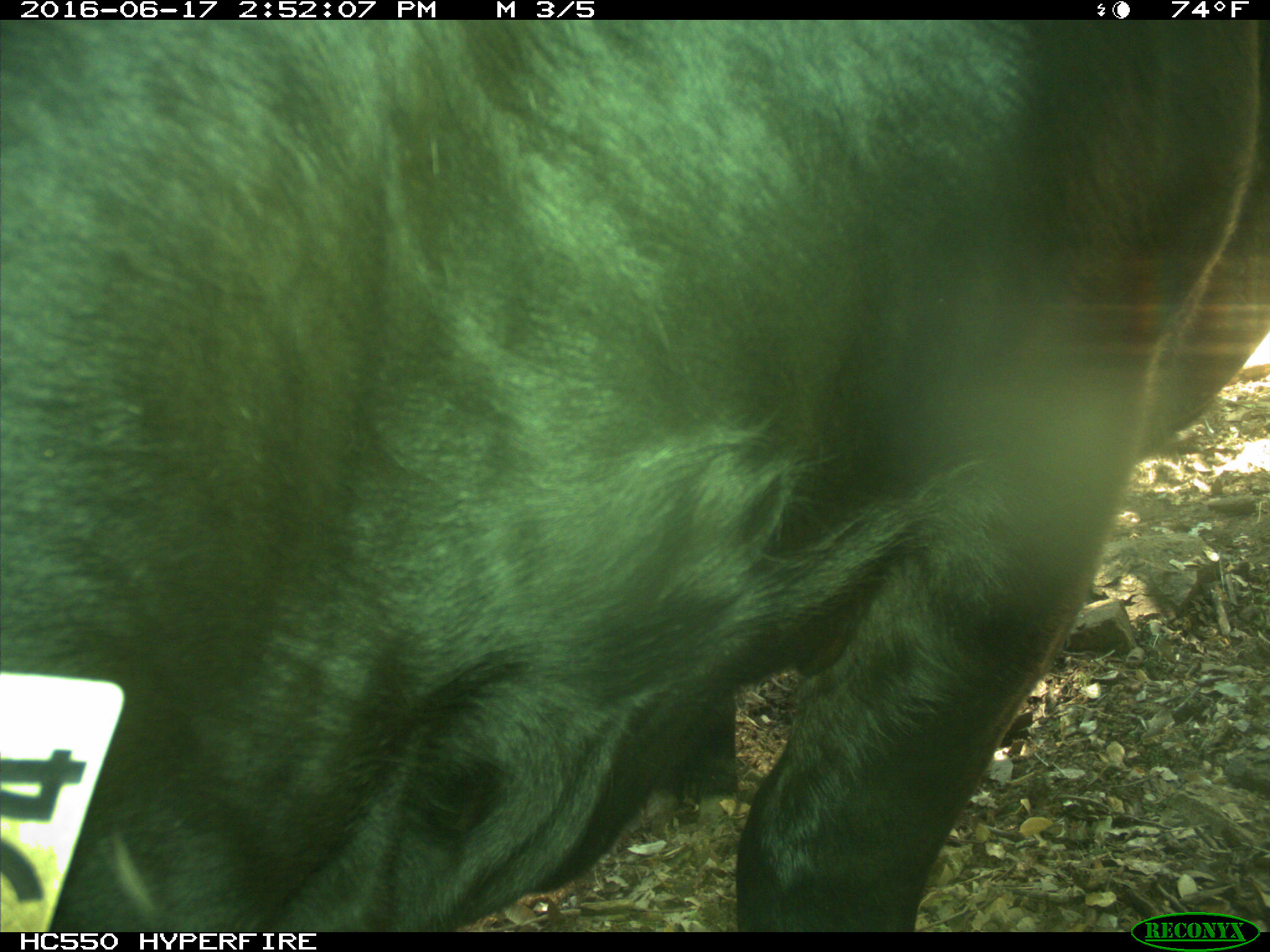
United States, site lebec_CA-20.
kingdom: Animalia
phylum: Chordata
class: Mammalia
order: Artiodactyla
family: Bovidae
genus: Bos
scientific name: Bos taurus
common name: domestic cow